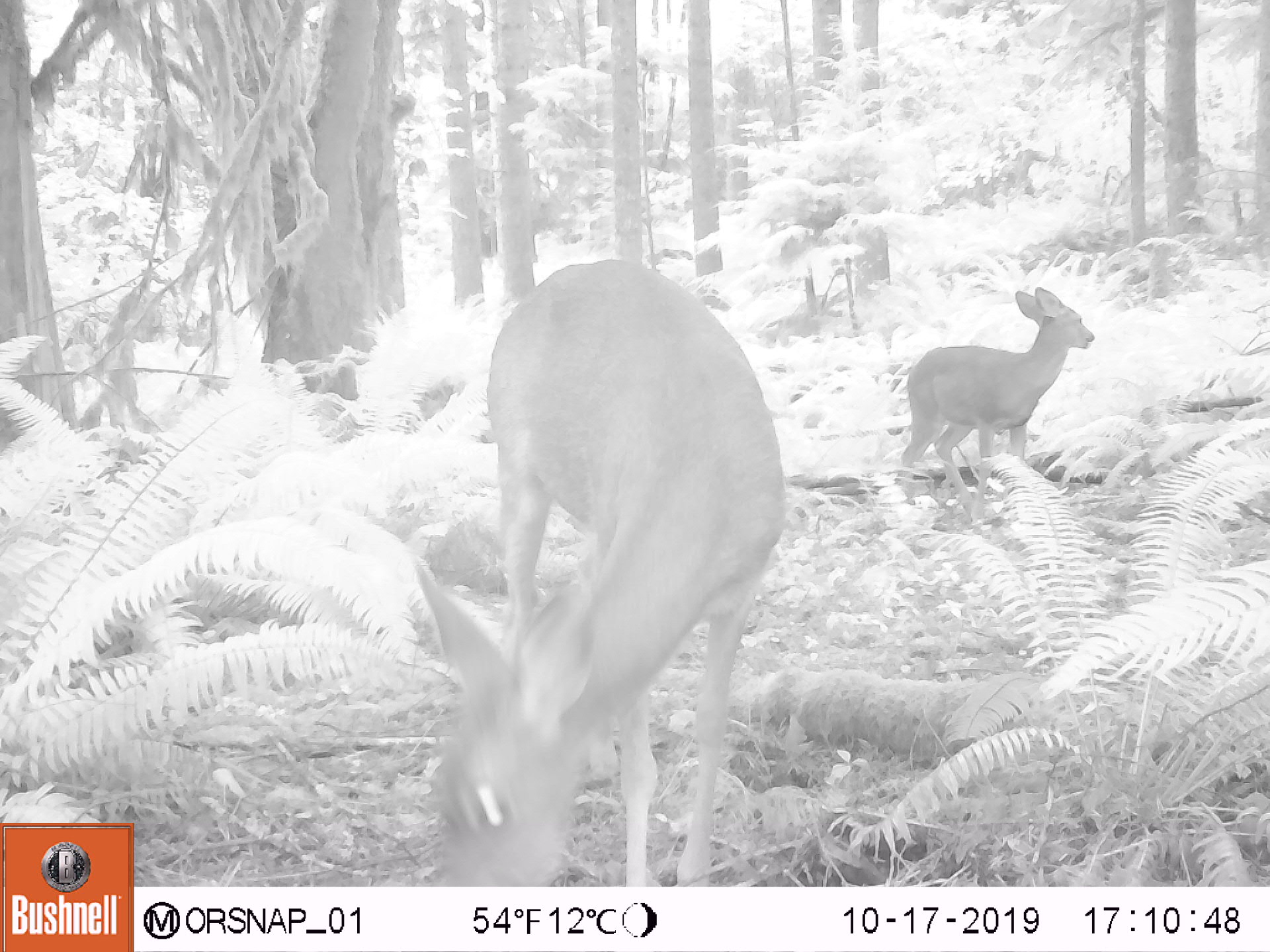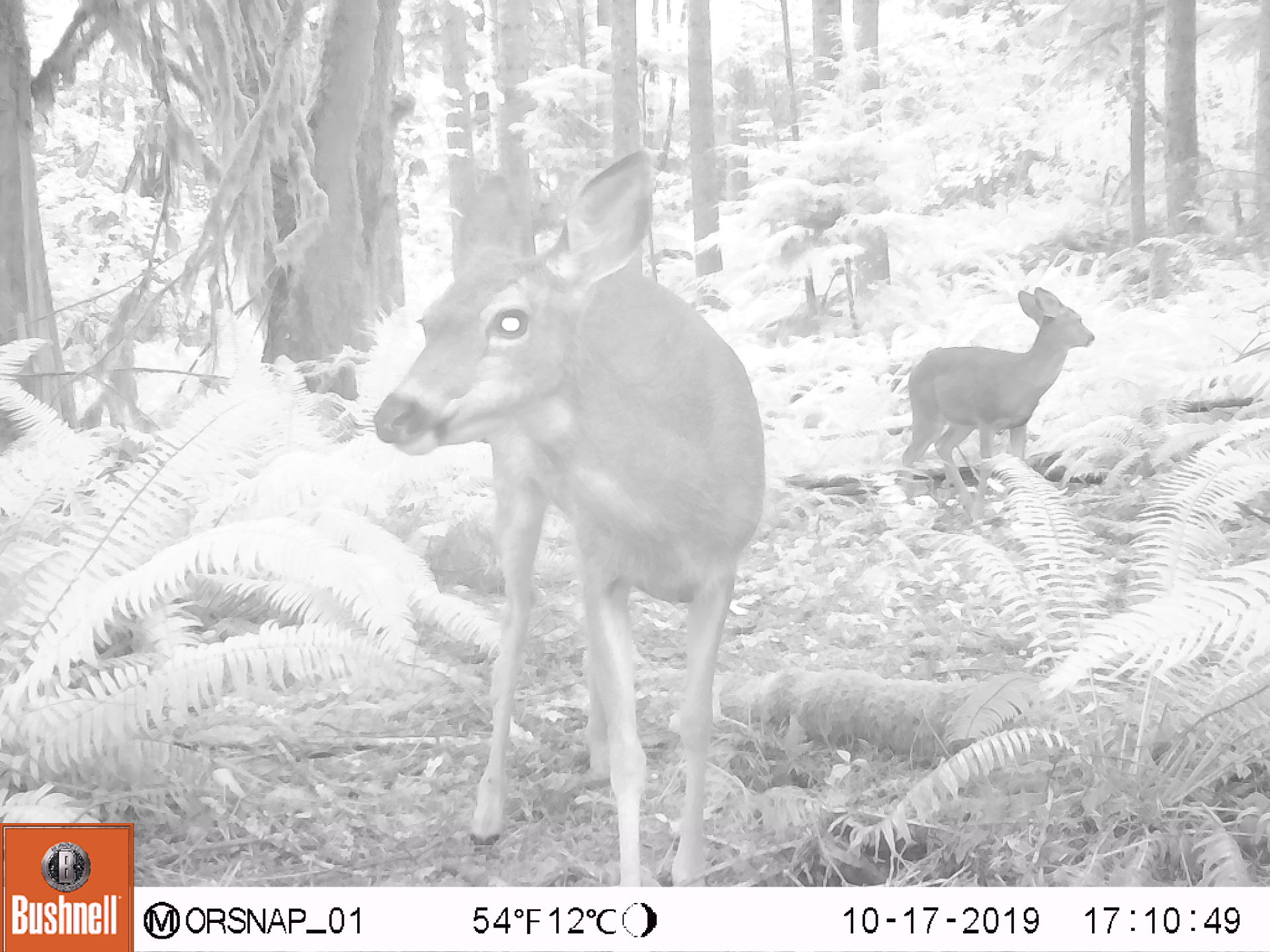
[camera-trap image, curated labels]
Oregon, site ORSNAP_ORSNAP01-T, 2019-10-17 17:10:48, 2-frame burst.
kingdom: Animalia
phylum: Chordata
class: Aves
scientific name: Aves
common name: bird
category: other bird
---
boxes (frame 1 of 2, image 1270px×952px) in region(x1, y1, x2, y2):
other bird: region(374, 249, 803, 886); region(865, 270, 1120, 503)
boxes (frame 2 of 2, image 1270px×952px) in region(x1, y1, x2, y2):
other bird: region(320, 147, 766, 881); region(871, 270, 1103, 505)